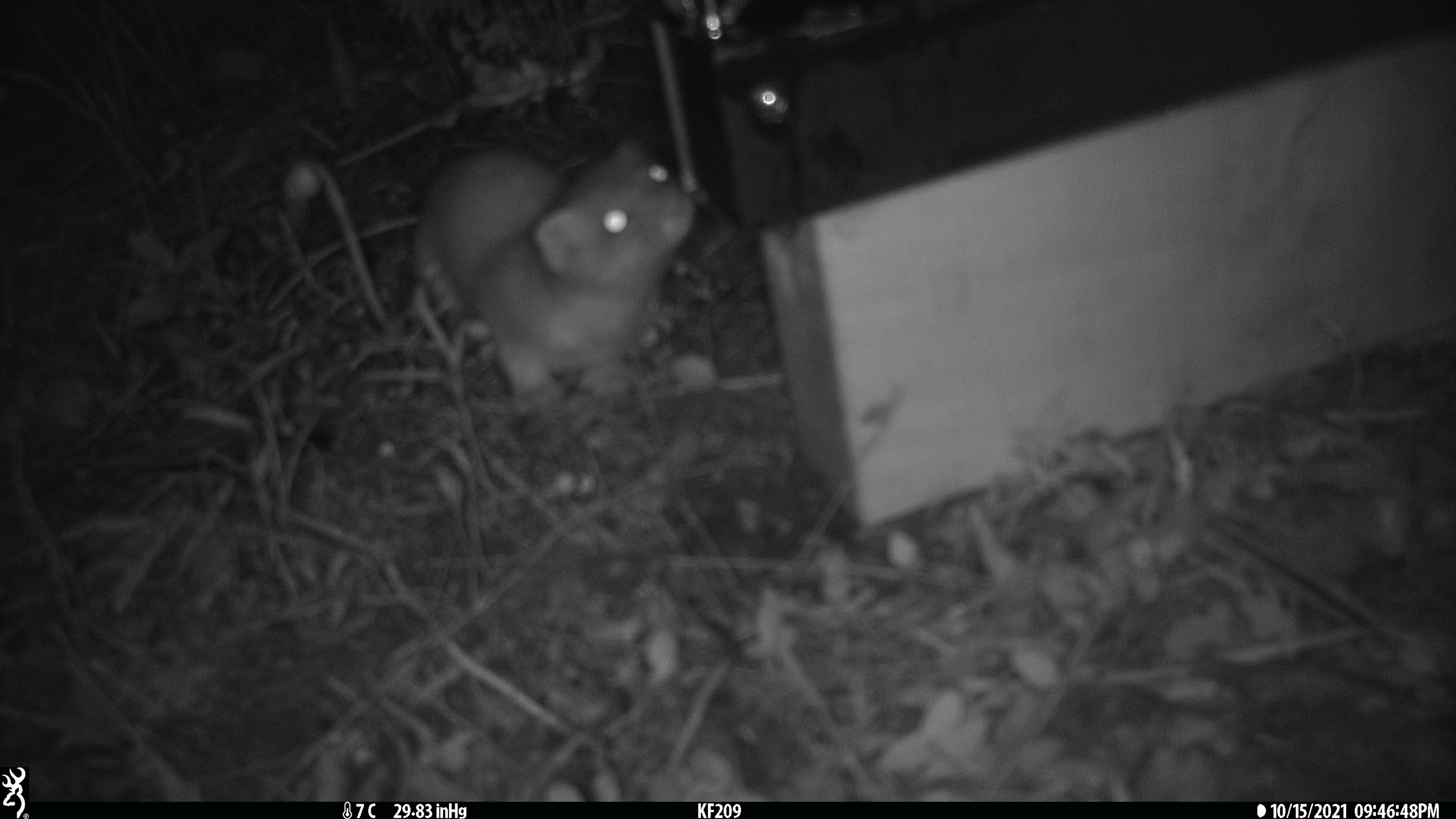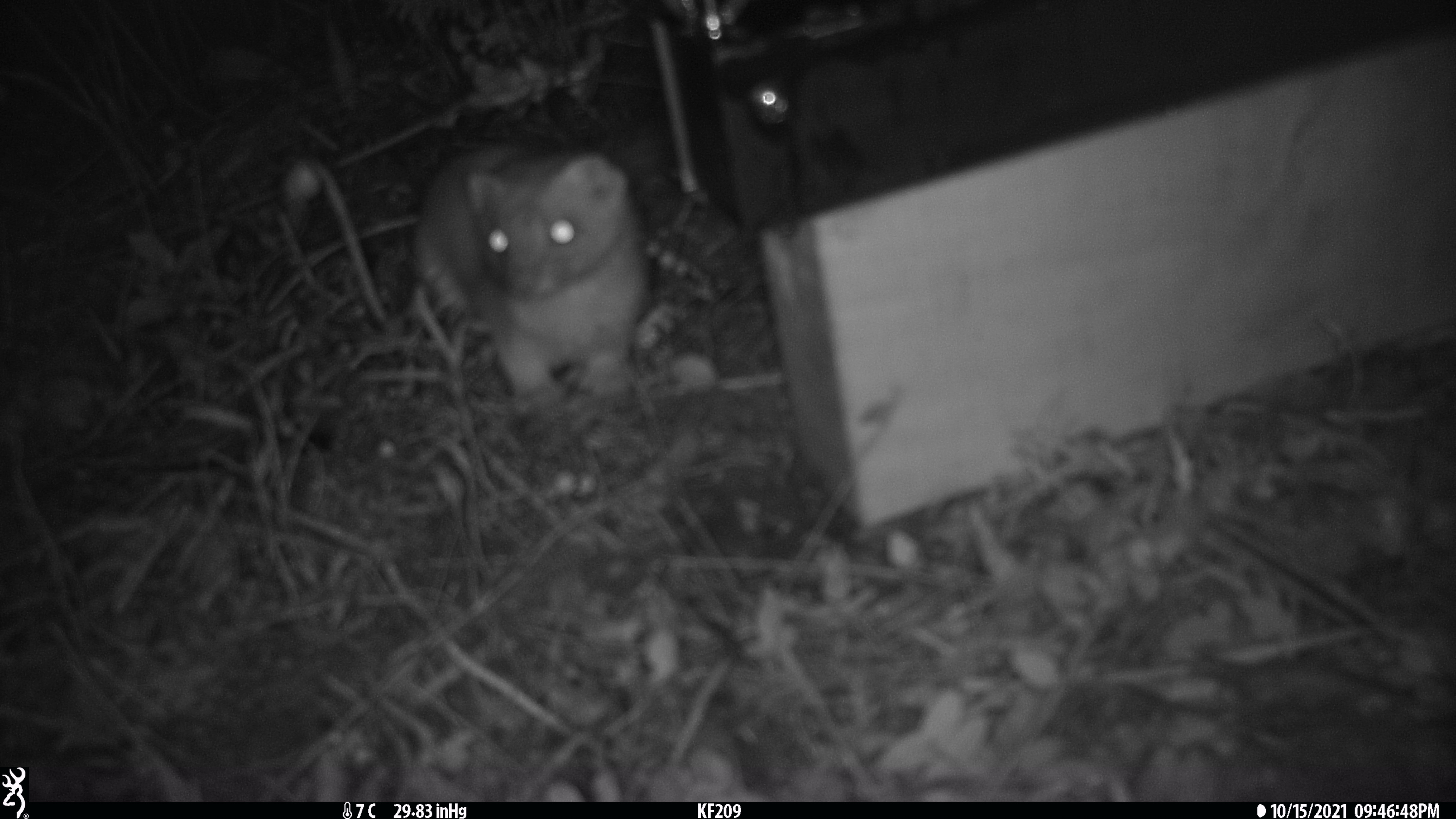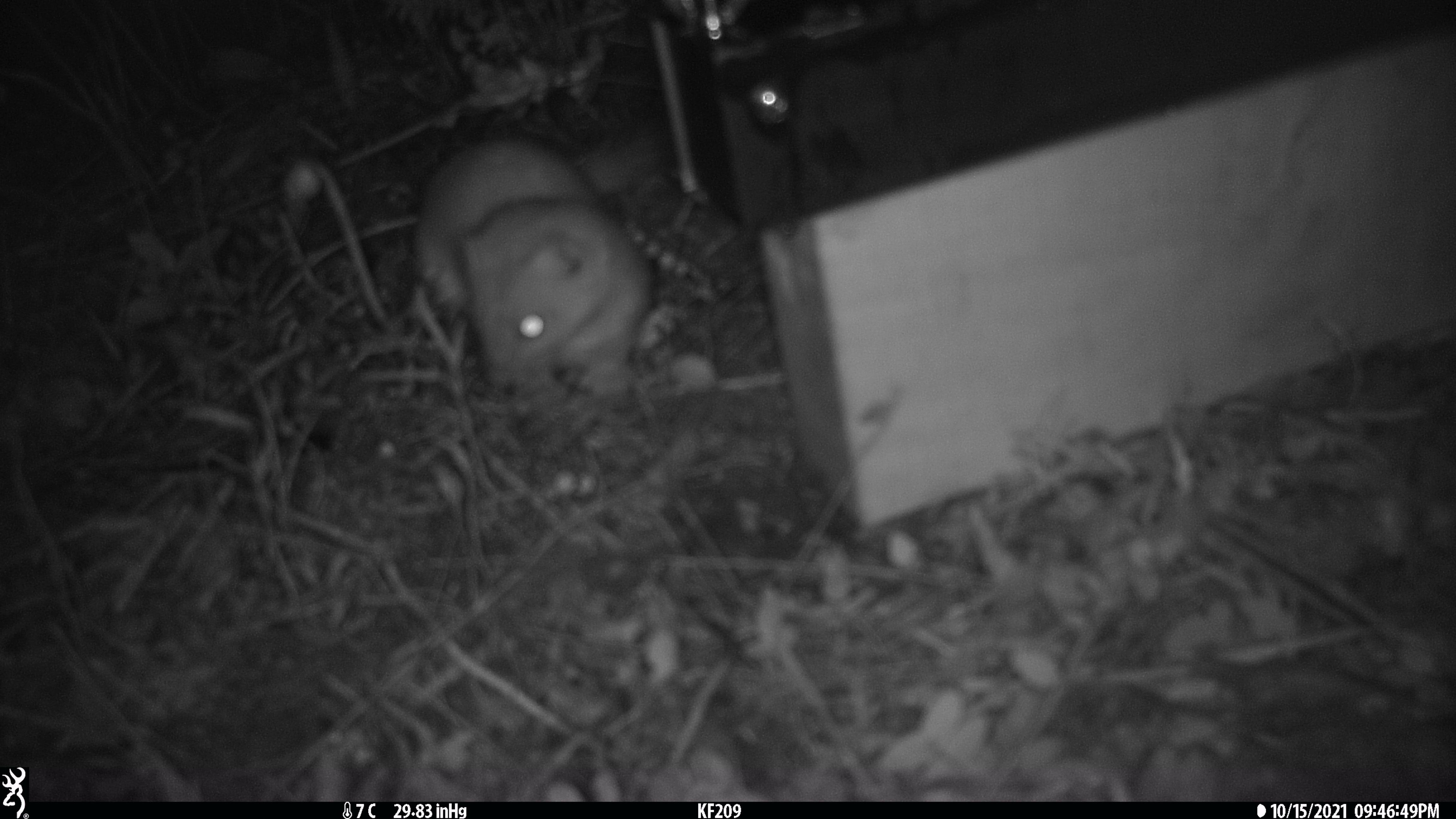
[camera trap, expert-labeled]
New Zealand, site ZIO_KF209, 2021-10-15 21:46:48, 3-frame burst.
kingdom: Animalia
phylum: Chordata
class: Mammalia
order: Carnivora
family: Mustelidae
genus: Mustela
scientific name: Mustela erminea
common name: stoat